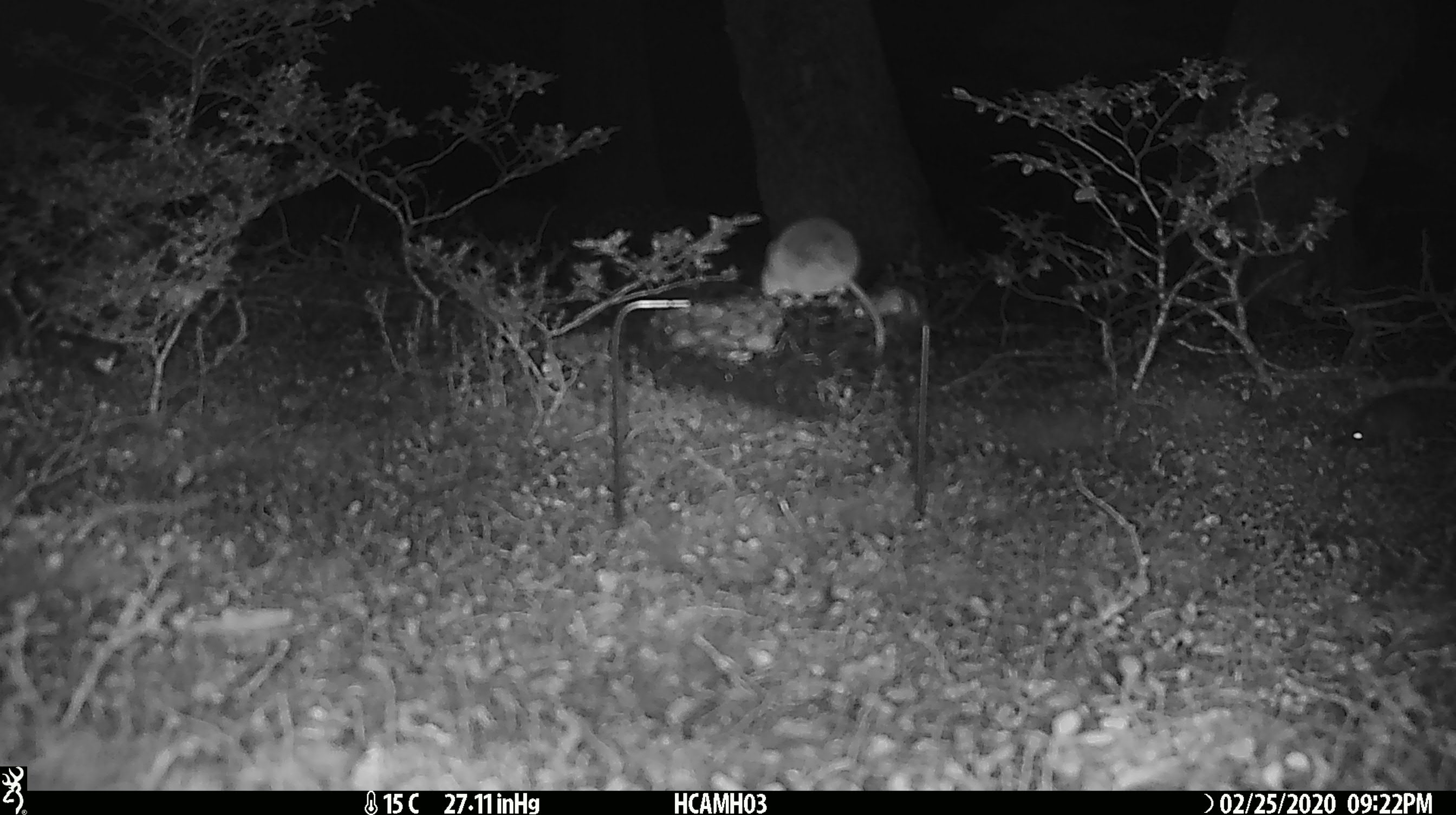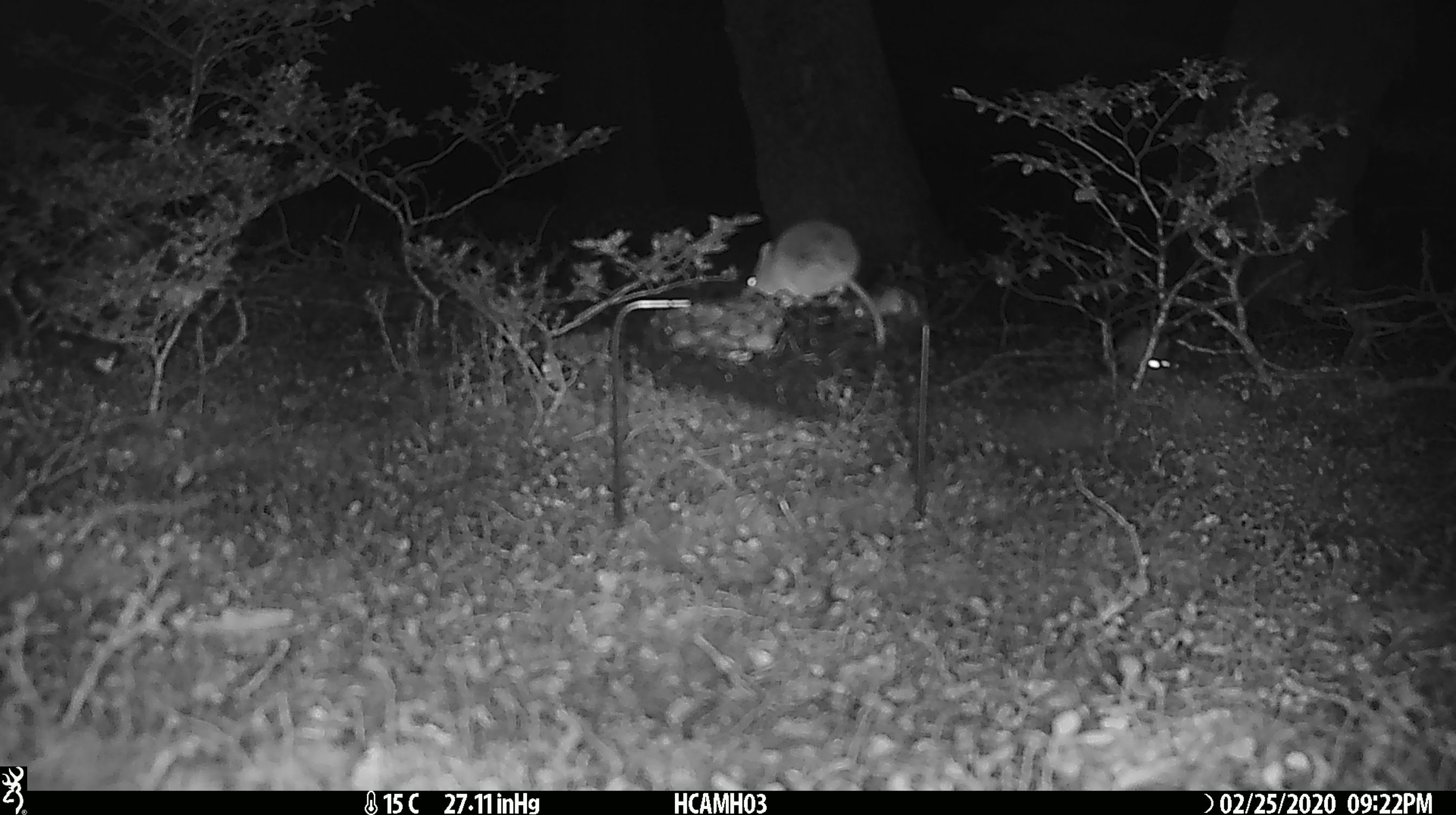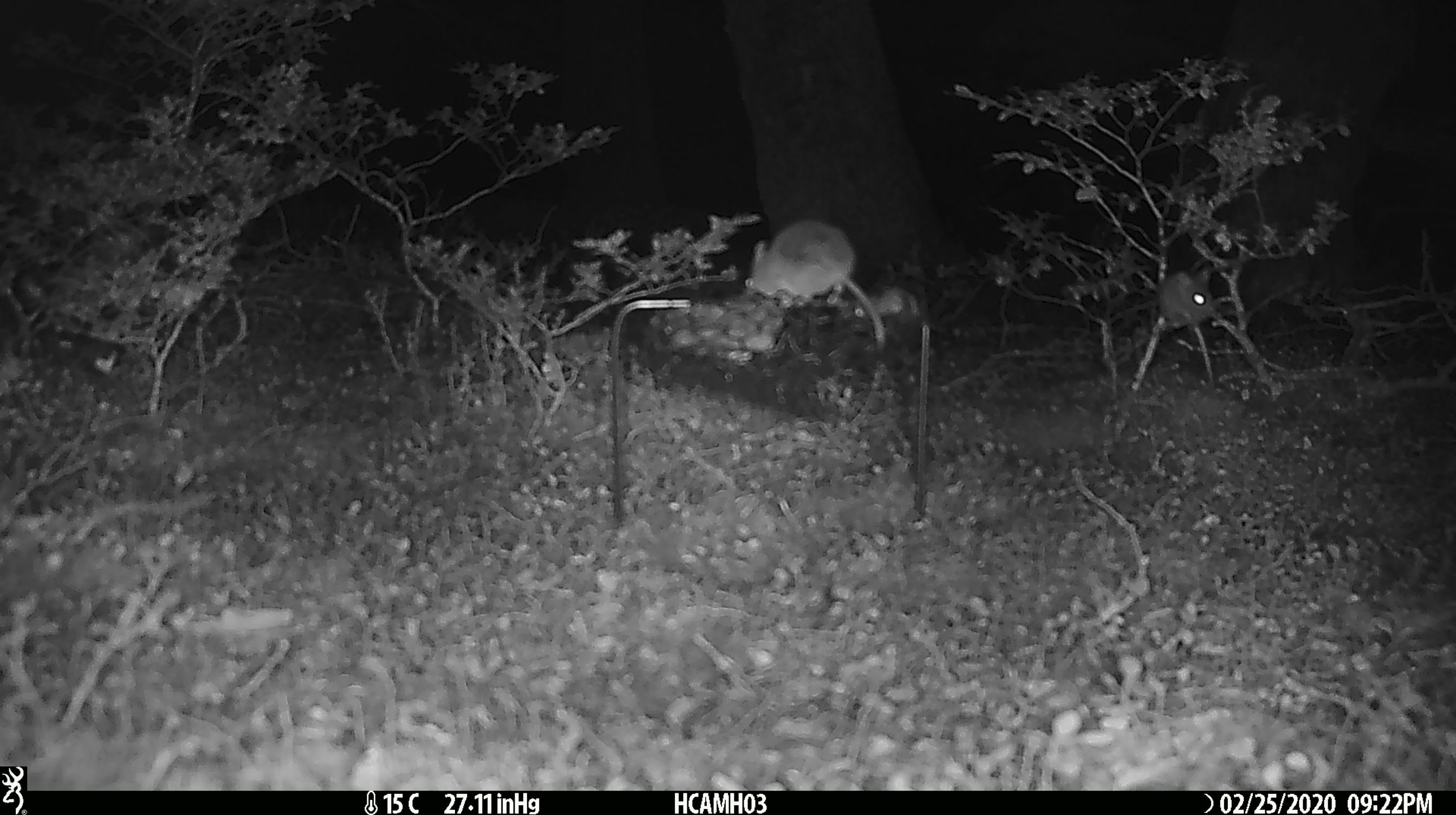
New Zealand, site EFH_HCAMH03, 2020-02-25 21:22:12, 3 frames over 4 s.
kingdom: Animalia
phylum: Chordata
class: Mammalia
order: Rodentia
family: Muridae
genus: Mus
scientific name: Mus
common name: mouse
Mouse (Mus).